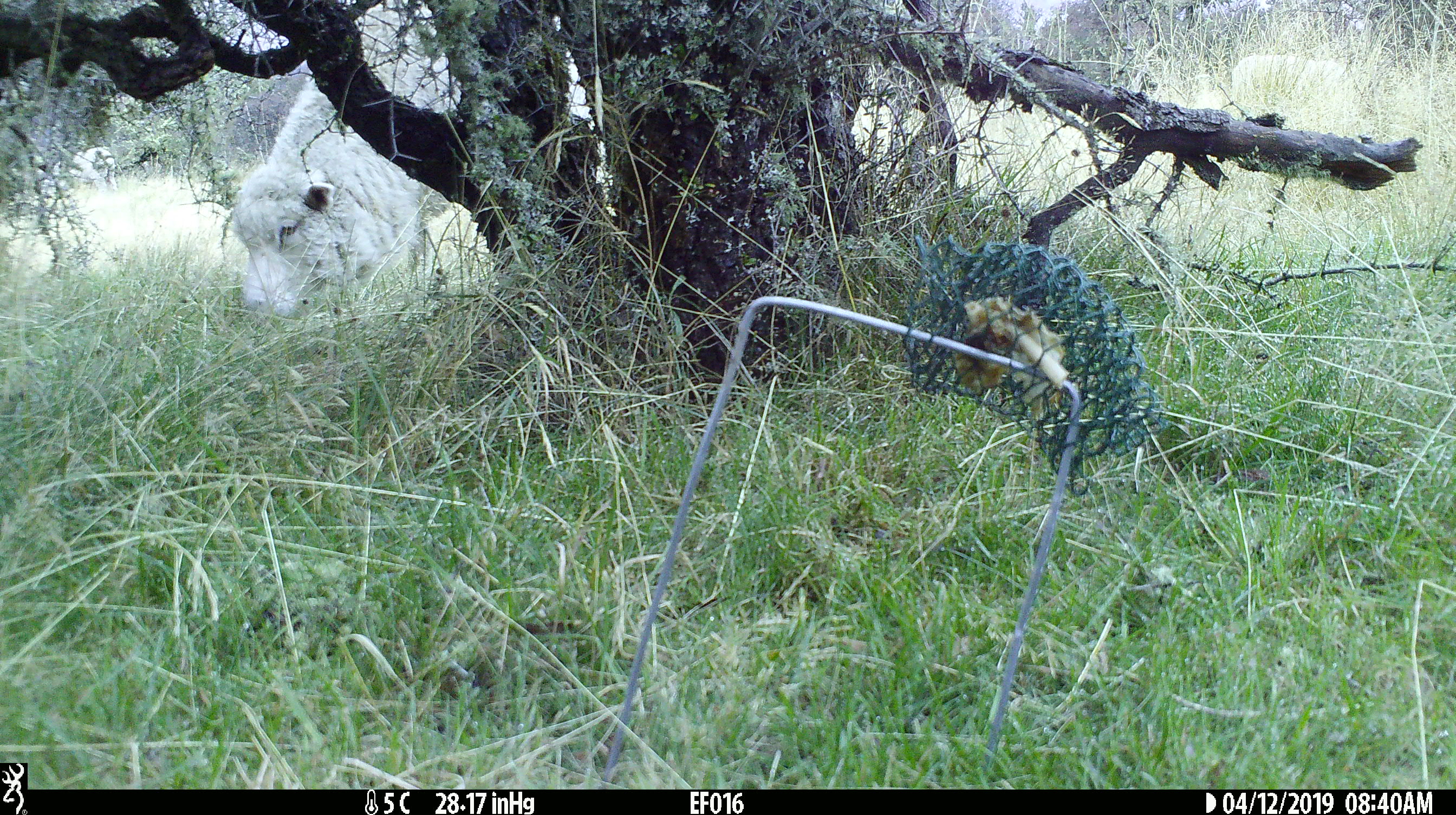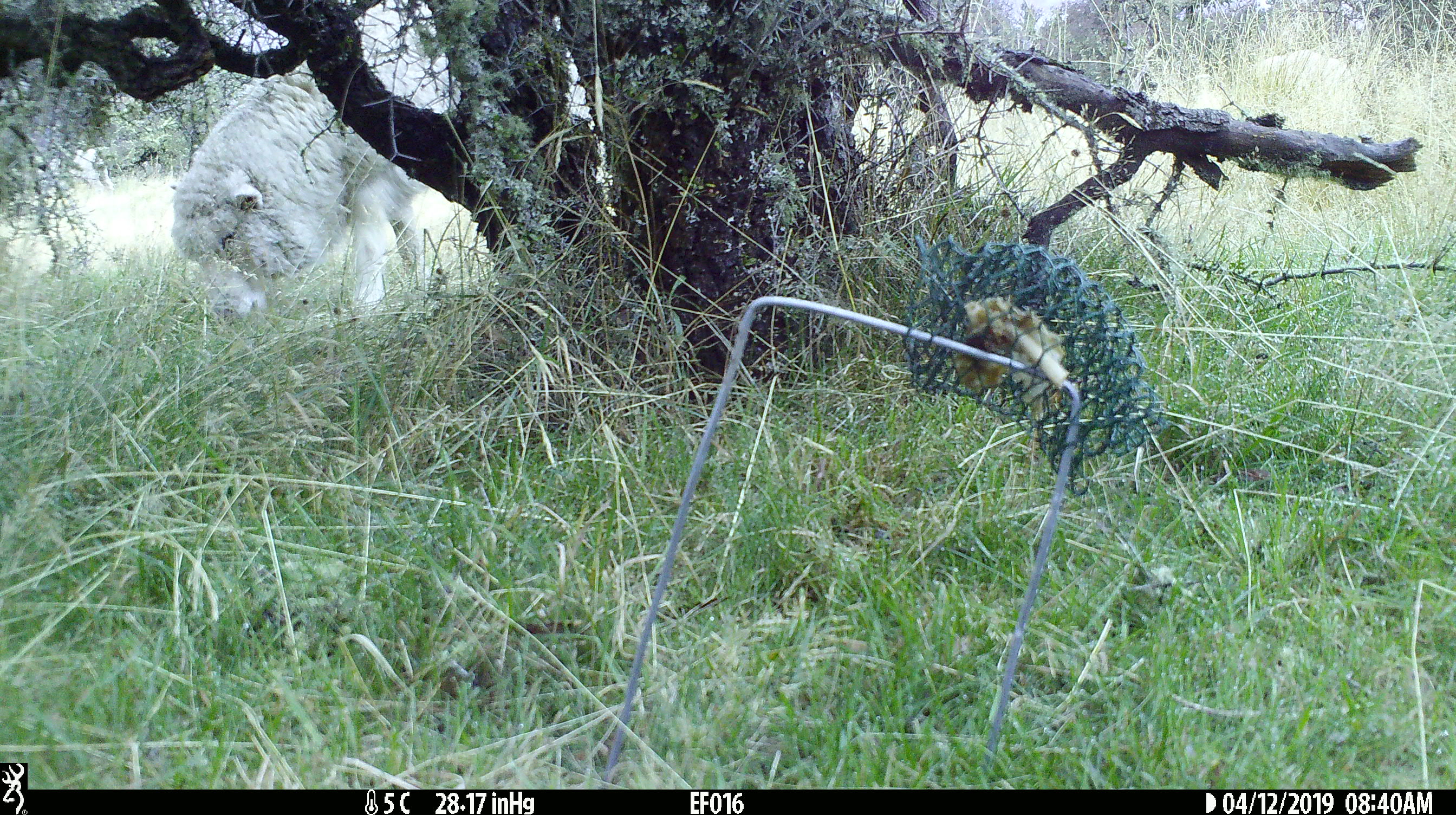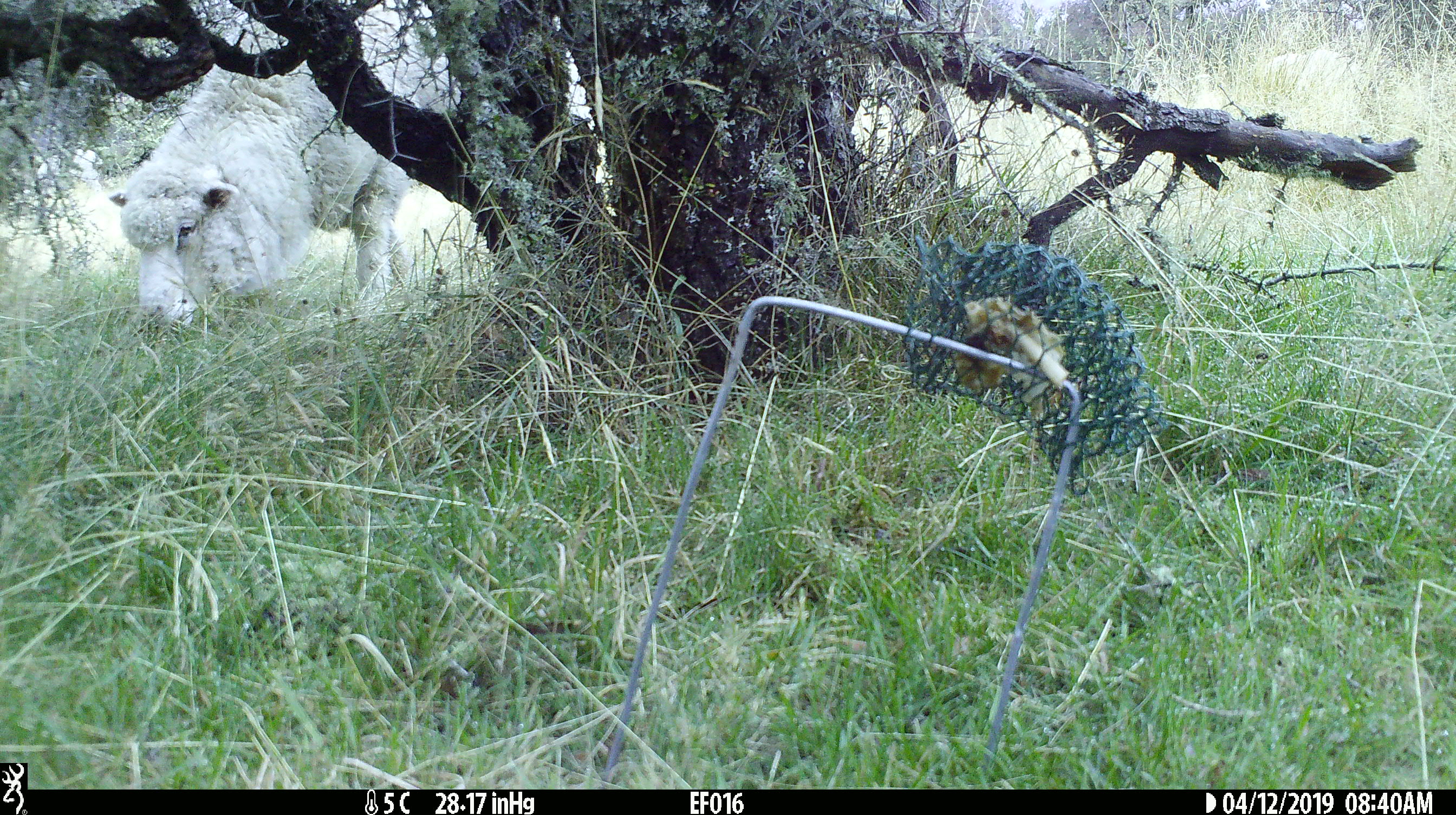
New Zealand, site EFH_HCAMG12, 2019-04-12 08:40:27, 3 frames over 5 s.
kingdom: Animalia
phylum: Chordata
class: Mammalia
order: Artiodactyla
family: Bovidae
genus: Ovis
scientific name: Ovis aries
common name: domestic sheep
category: sheep